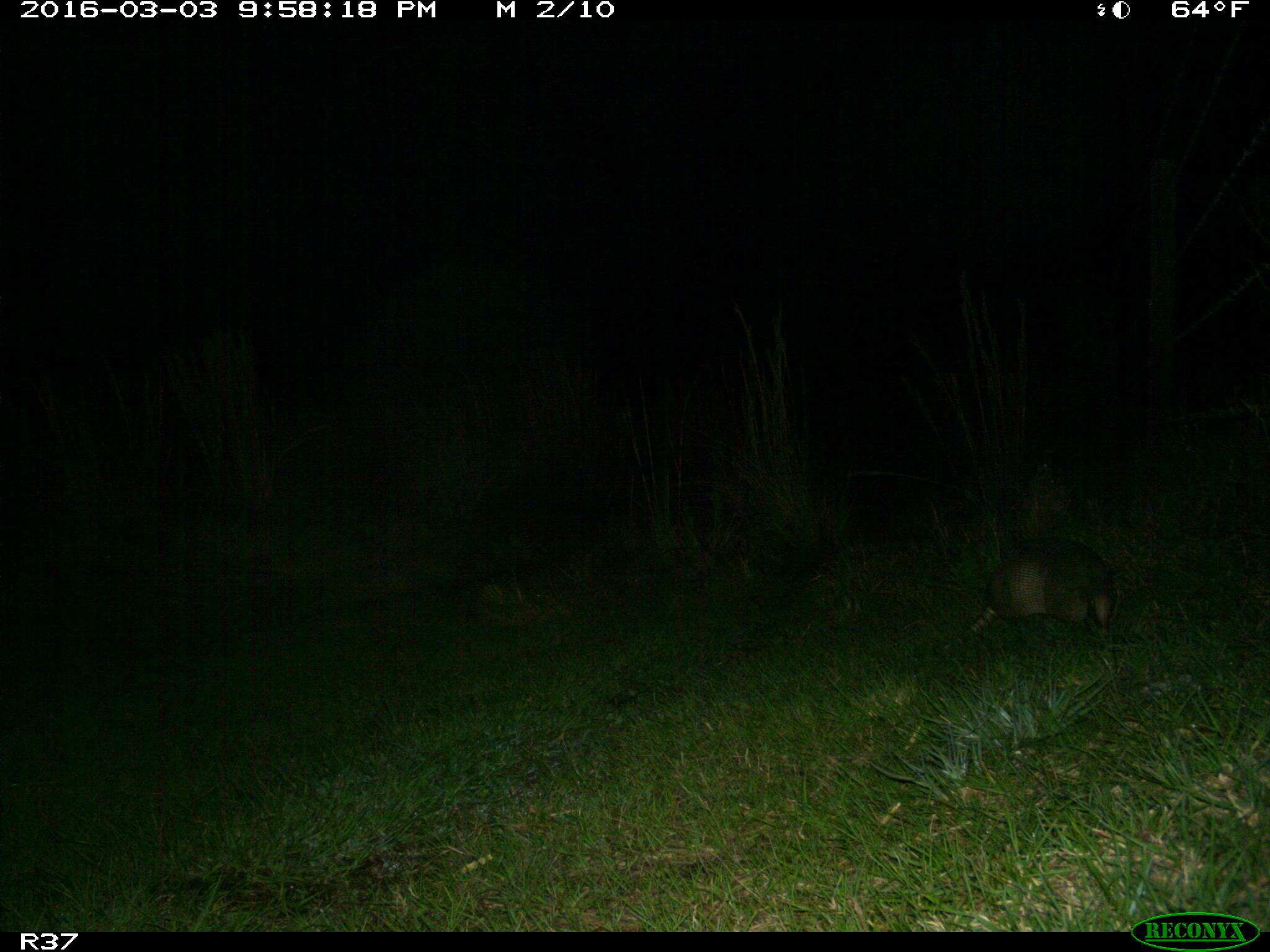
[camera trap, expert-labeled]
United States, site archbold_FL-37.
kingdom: Animalia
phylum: Chordata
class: Mammalia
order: Cingulata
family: Dasypodidae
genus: Dasypus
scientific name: Dasypus novemcinctus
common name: nine-banded armadillo